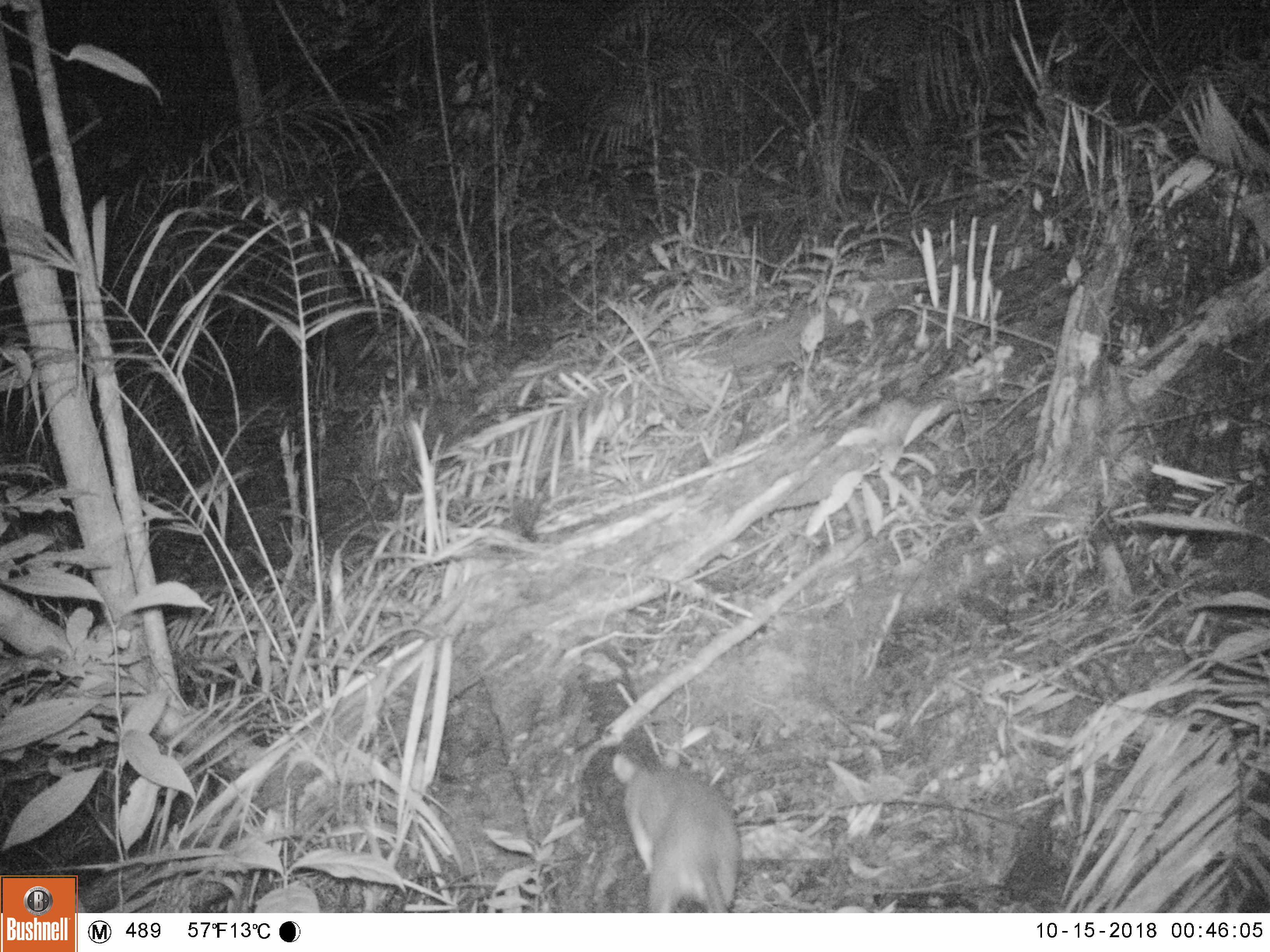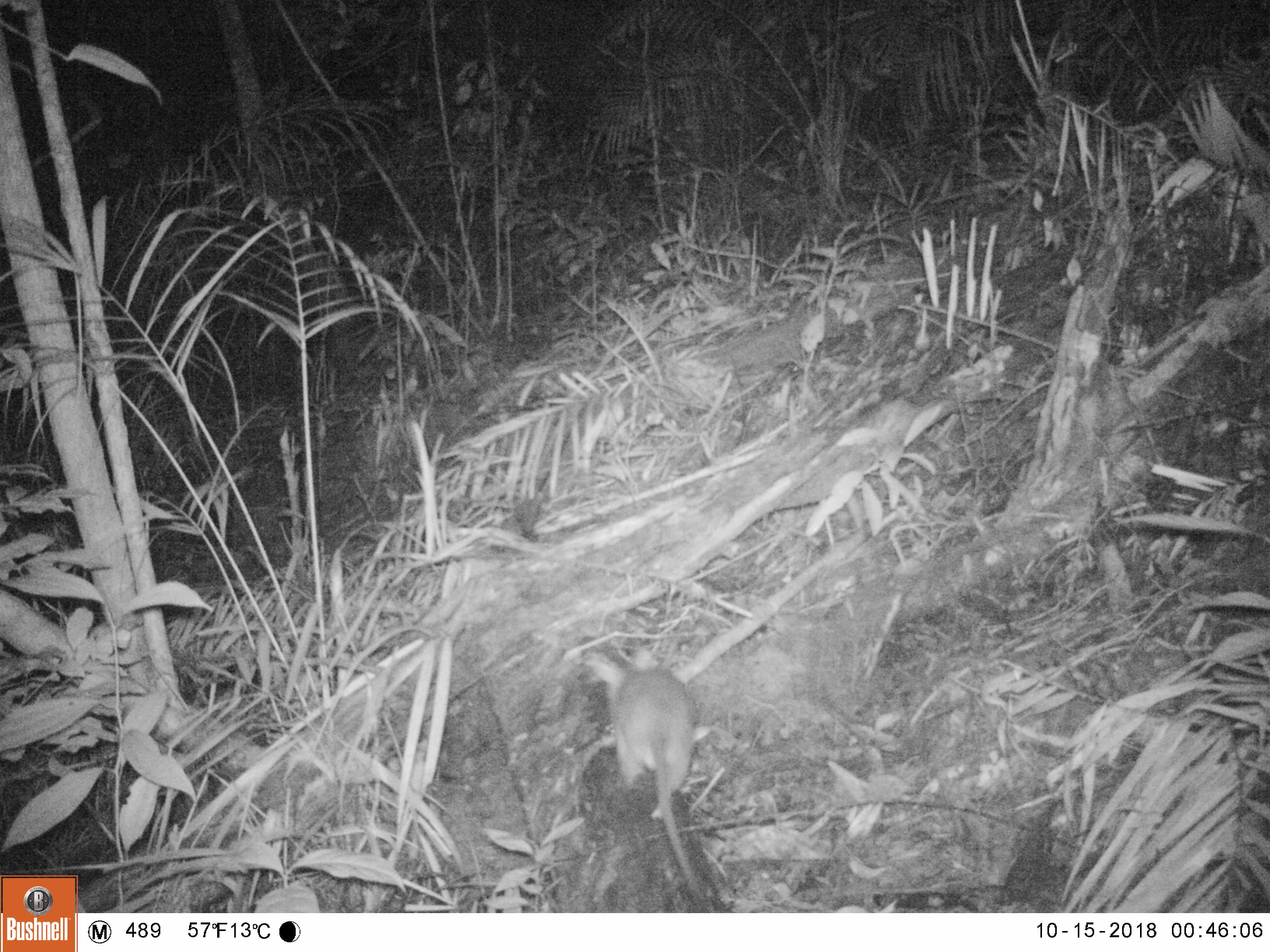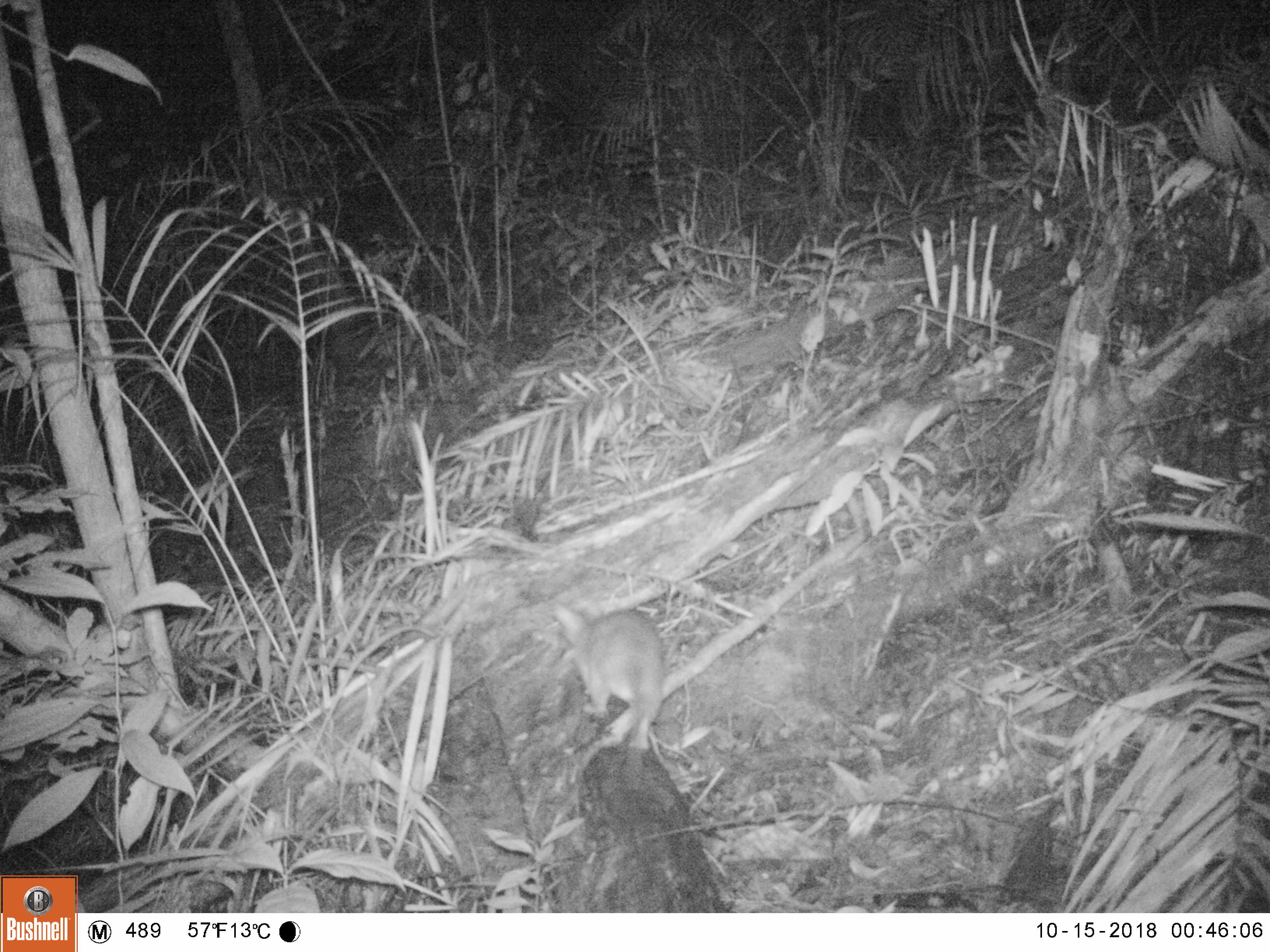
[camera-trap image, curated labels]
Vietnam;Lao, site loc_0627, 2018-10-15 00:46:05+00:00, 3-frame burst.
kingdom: Animalia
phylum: Chordata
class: Mammalia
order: Rodentia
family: Muridae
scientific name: Muridae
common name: old-world mice and rats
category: unidentified murid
Unidentified murid (old-world mice and rats) (Muridae). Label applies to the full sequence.